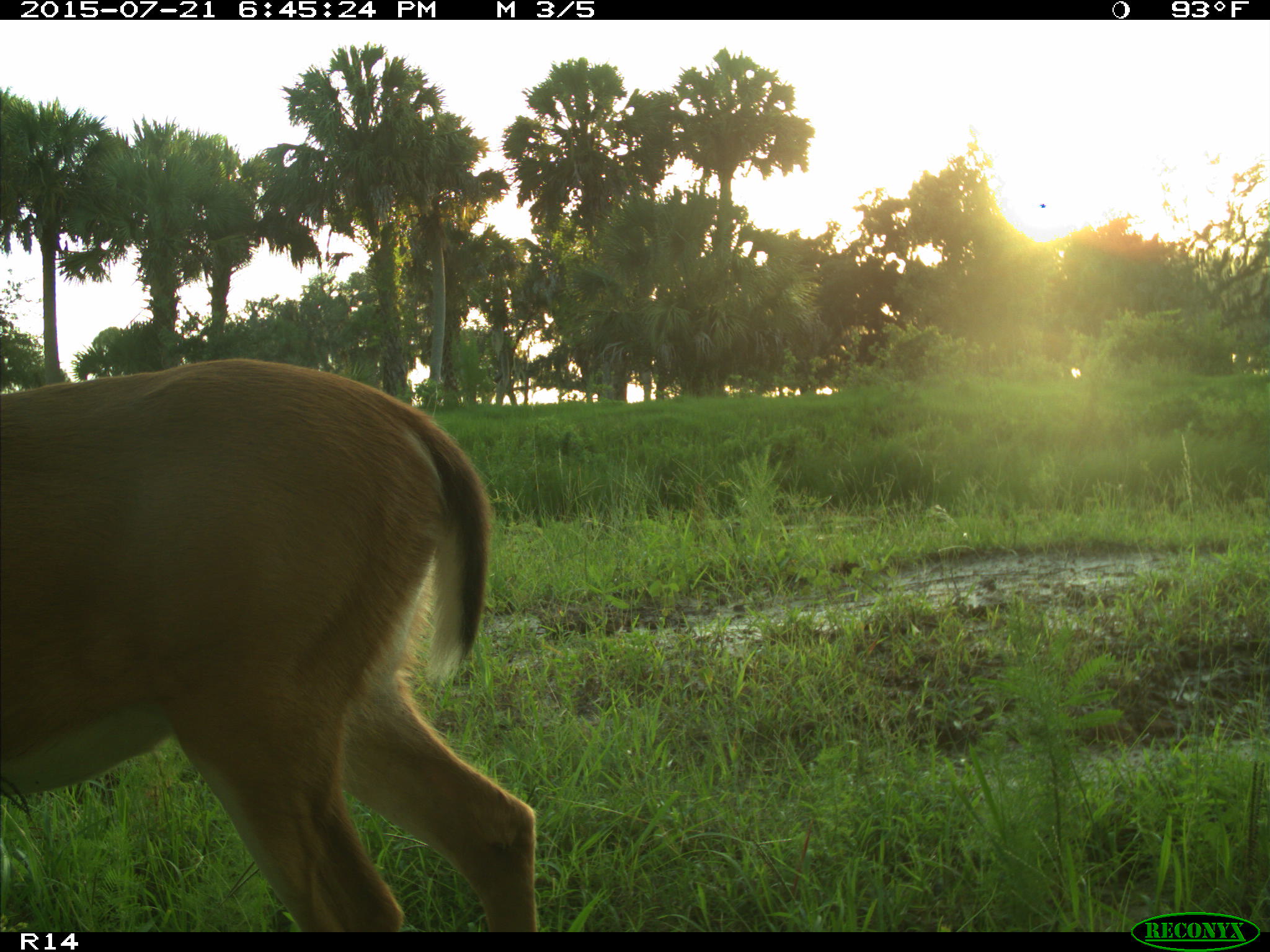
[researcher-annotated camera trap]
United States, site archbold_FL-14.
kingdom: Animalia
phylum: Chordata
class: Mammalia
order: Artiodactyla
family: Cervidae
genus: Odocoileus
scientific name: Odocoileus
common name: deer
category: unidentified deer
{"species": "unidentified deer (deer) (Odocoileus)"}